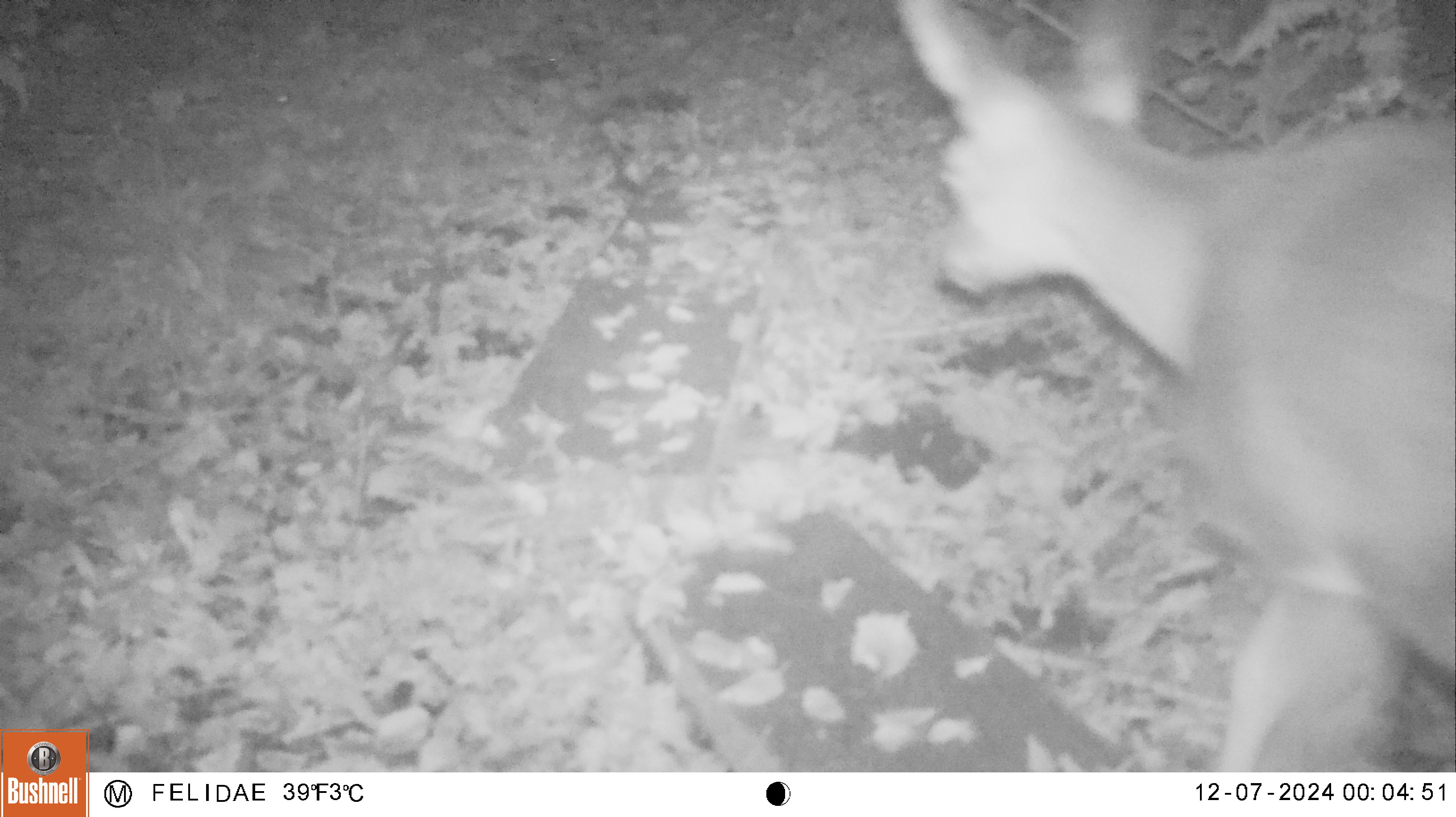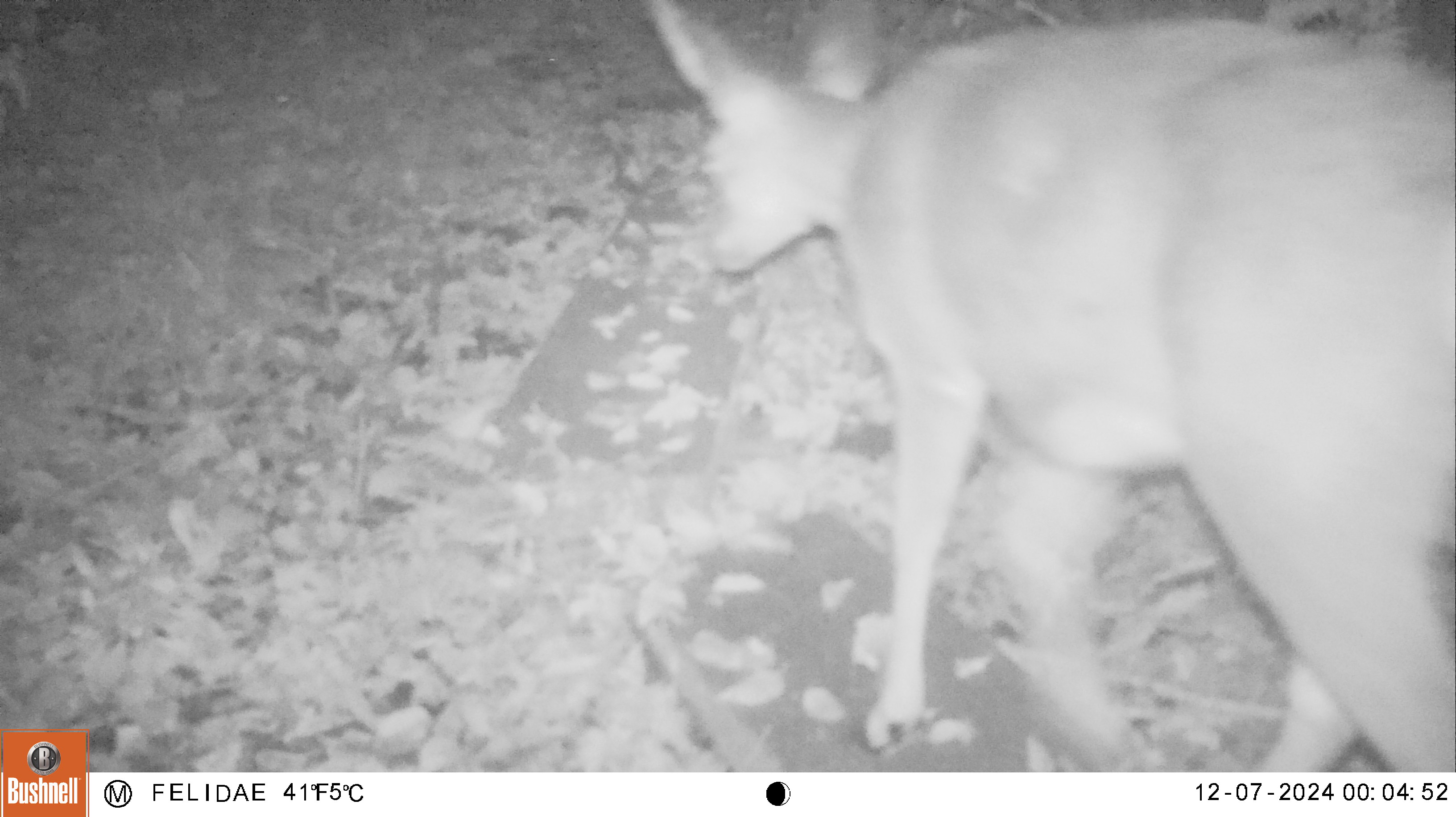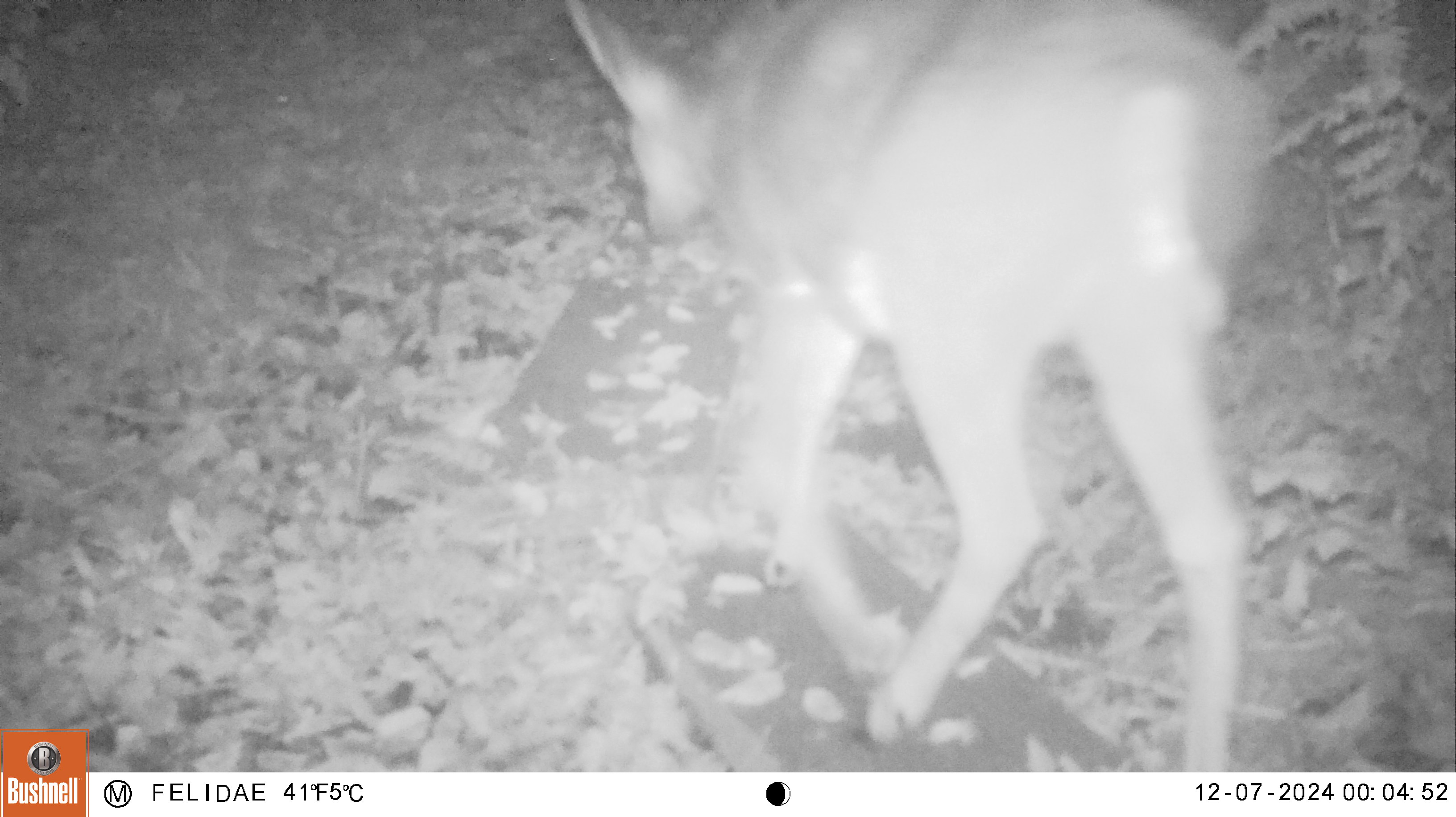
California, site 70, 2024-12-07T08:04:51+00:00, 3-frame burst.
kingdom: Animalia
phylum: Chordata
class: Mammalia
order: Artiodactyla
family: Cervidae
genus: Odocoileus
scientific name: Odocoileus hemionus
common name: mule deer